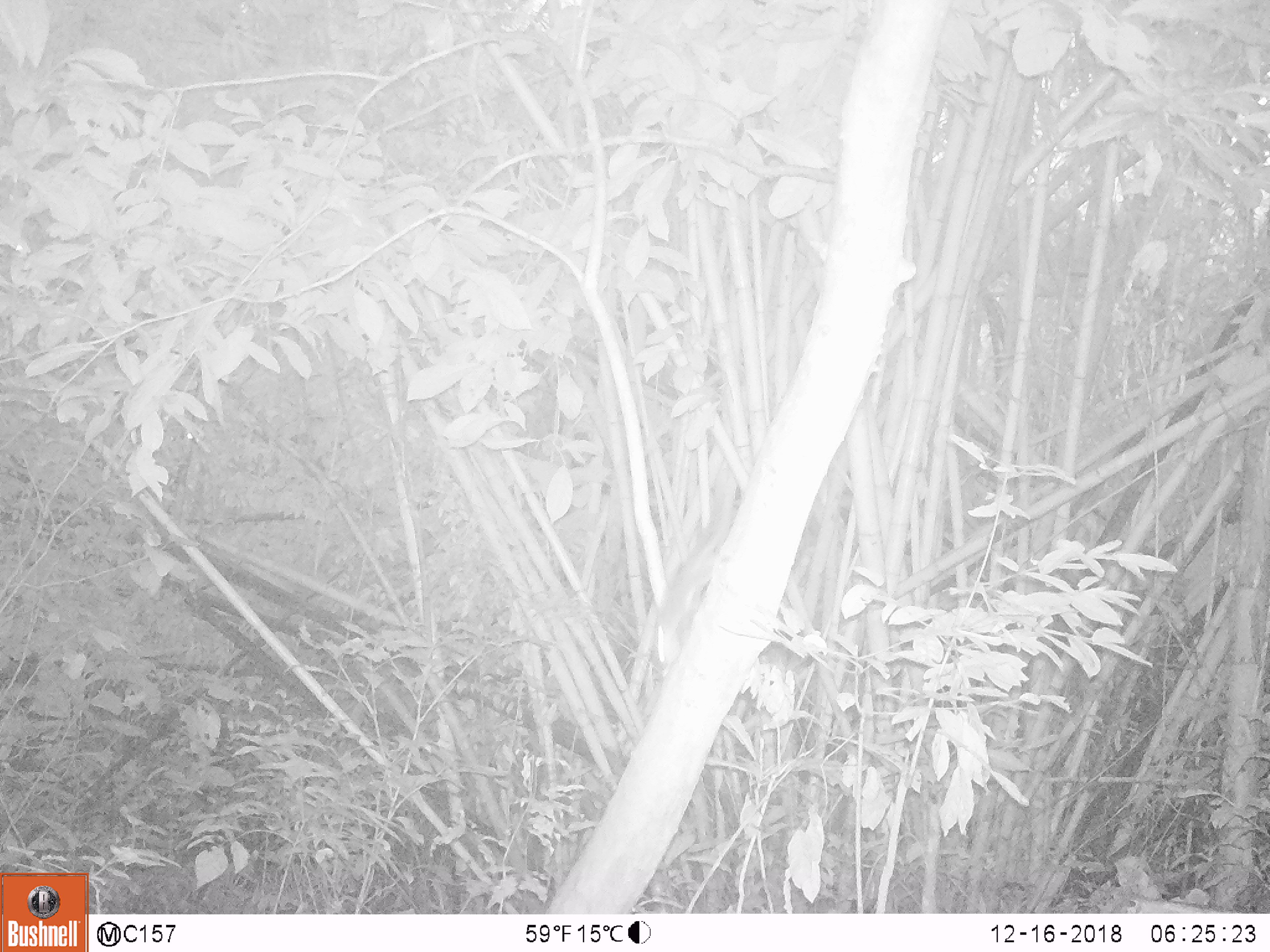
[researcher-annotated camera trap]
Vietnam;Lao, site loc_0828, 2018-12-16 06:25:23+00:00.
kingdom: Animalia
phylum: Chordata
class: Mammalia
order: Rodentia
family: Sciuridae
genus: Sciurus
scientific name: Sciurus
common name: squirrel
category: unidentified squirrel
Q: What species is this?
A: Unidentified squirrel (squirrel) (Sciurus).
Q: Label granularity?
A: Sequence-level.